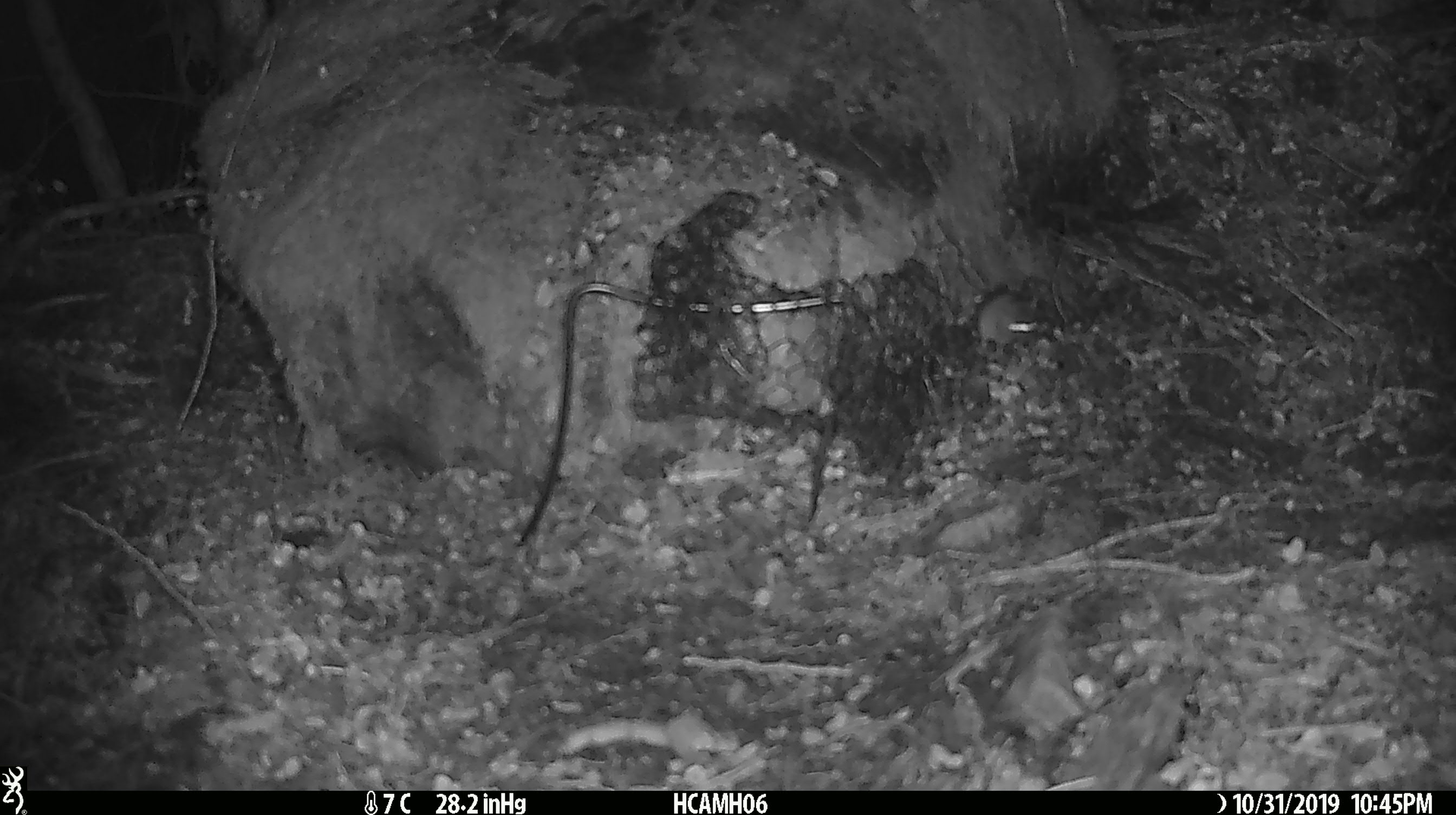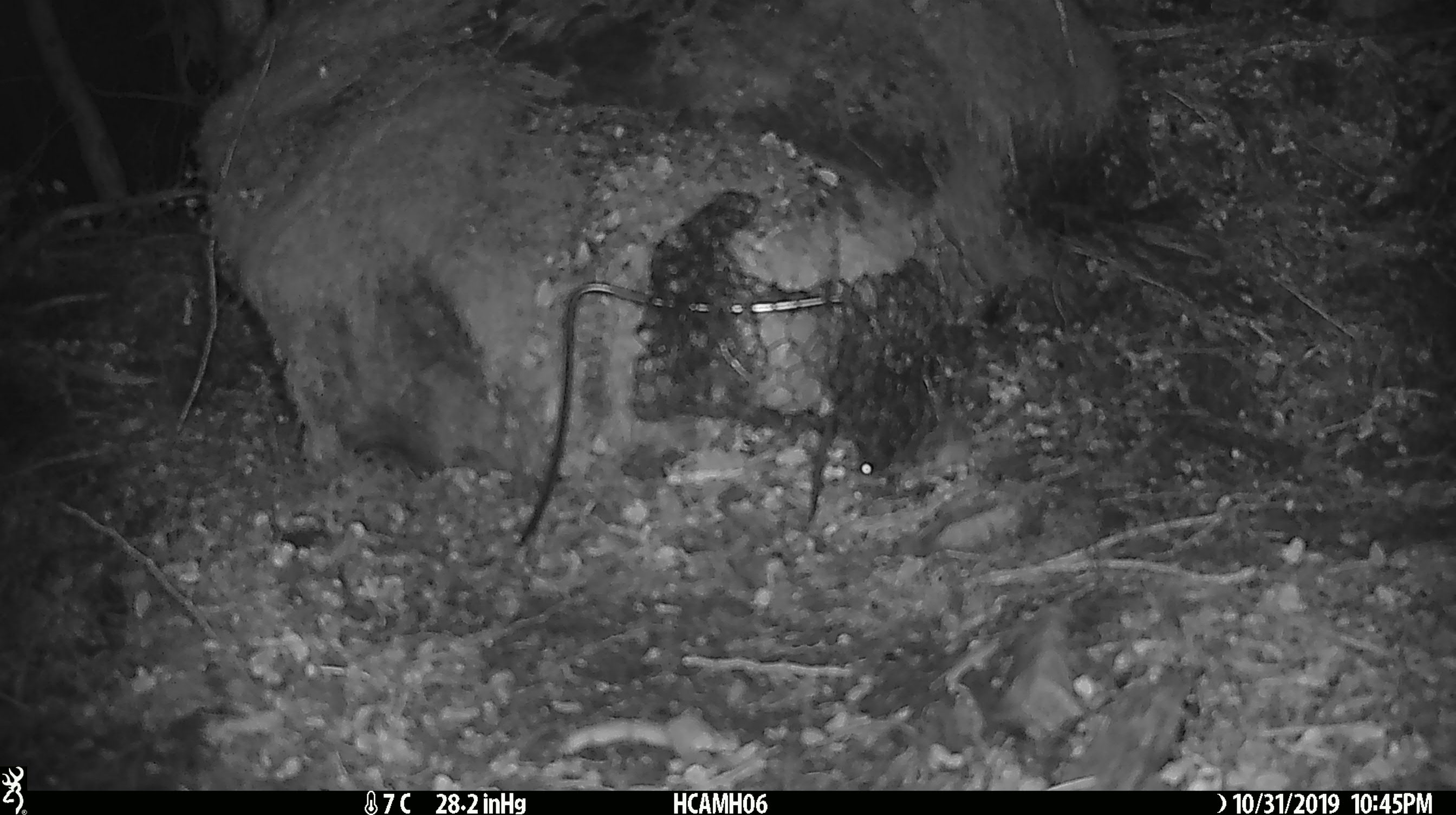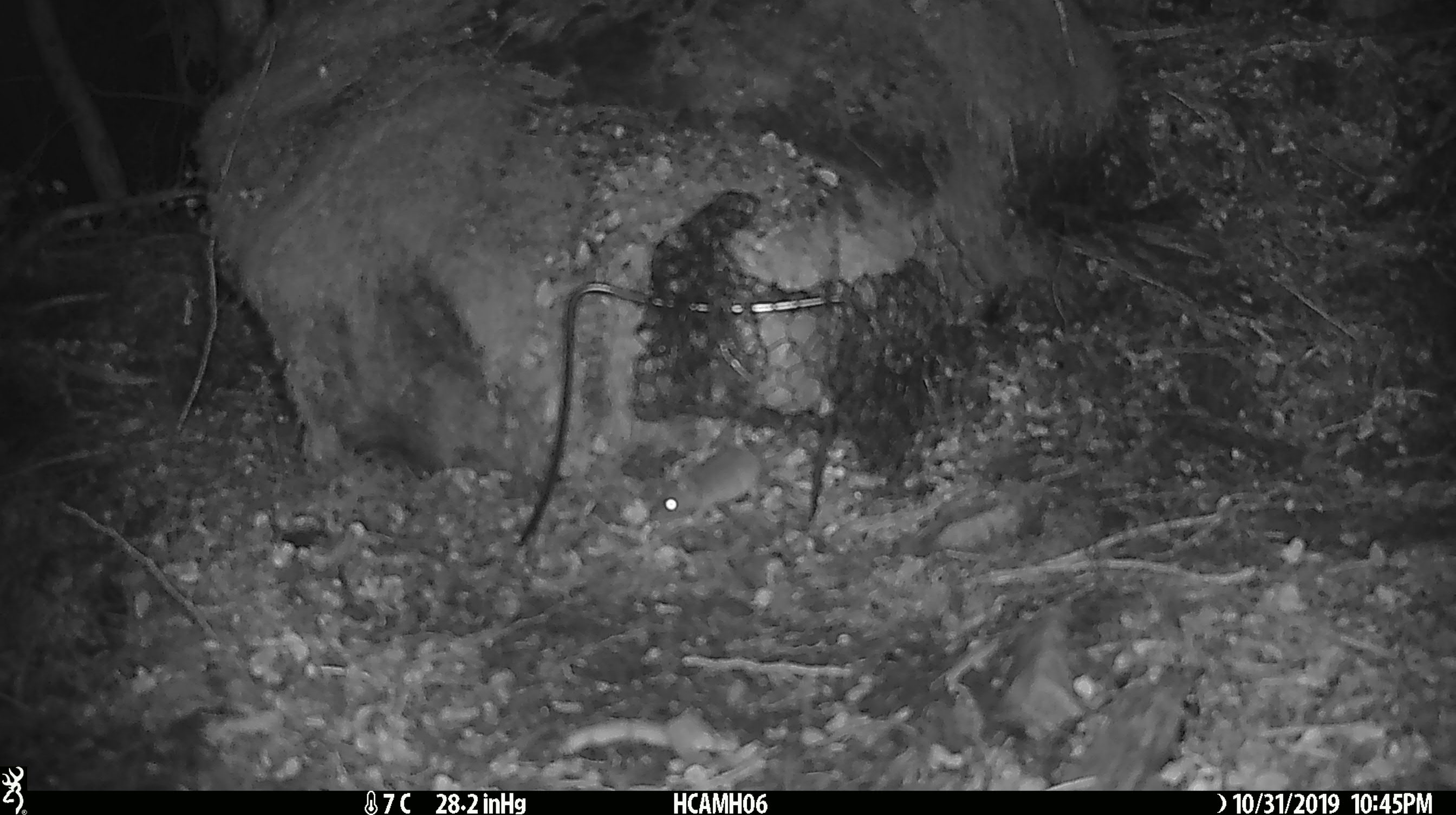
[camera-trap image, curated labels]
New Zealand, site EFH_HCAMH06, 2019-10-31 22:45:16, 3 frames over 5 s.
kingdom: Animalia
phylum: Chordata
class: Mammalia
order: Rodentia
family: Muridae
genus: Mus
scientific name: Mus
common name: mouse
Mouse (Mus).